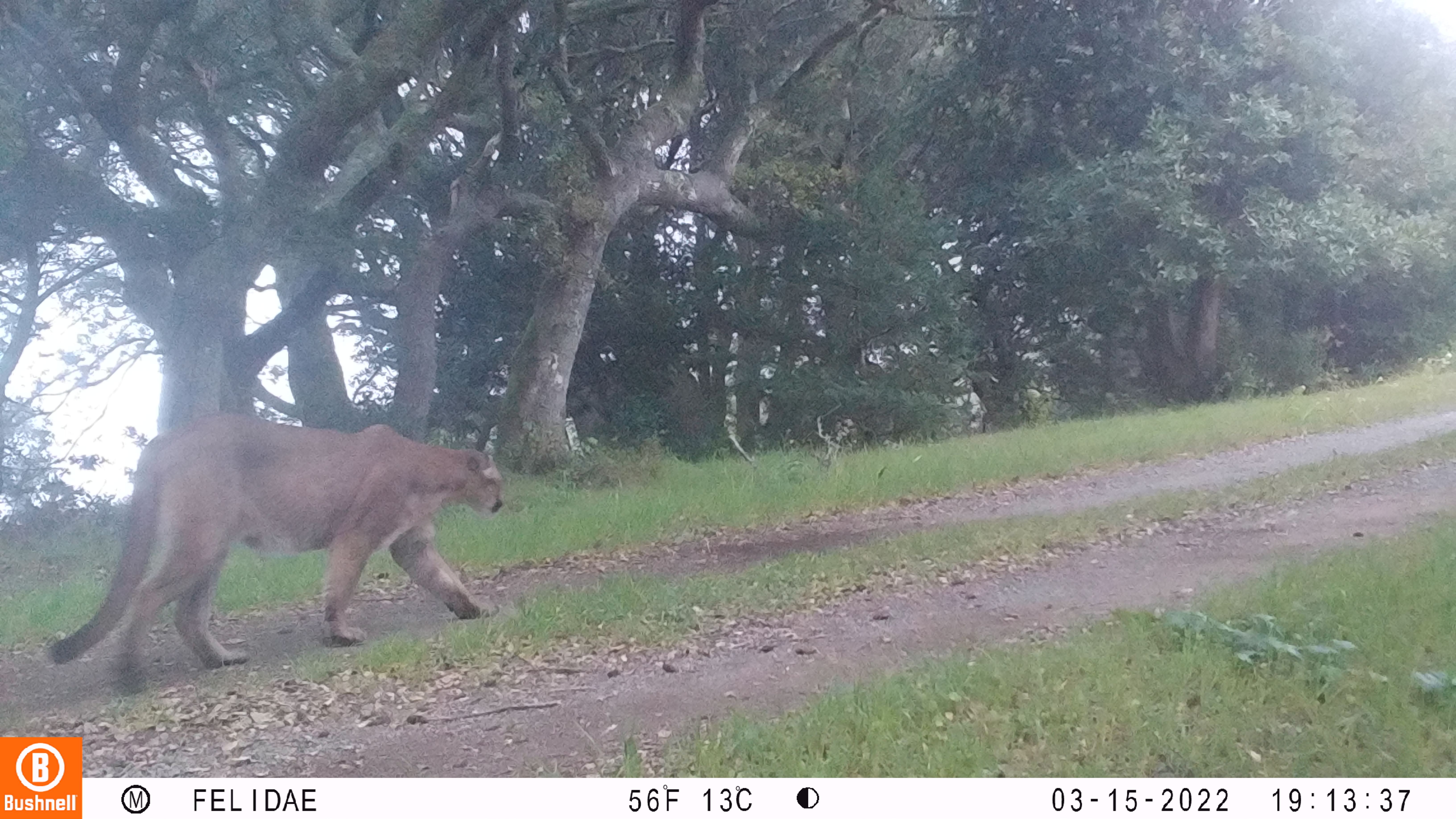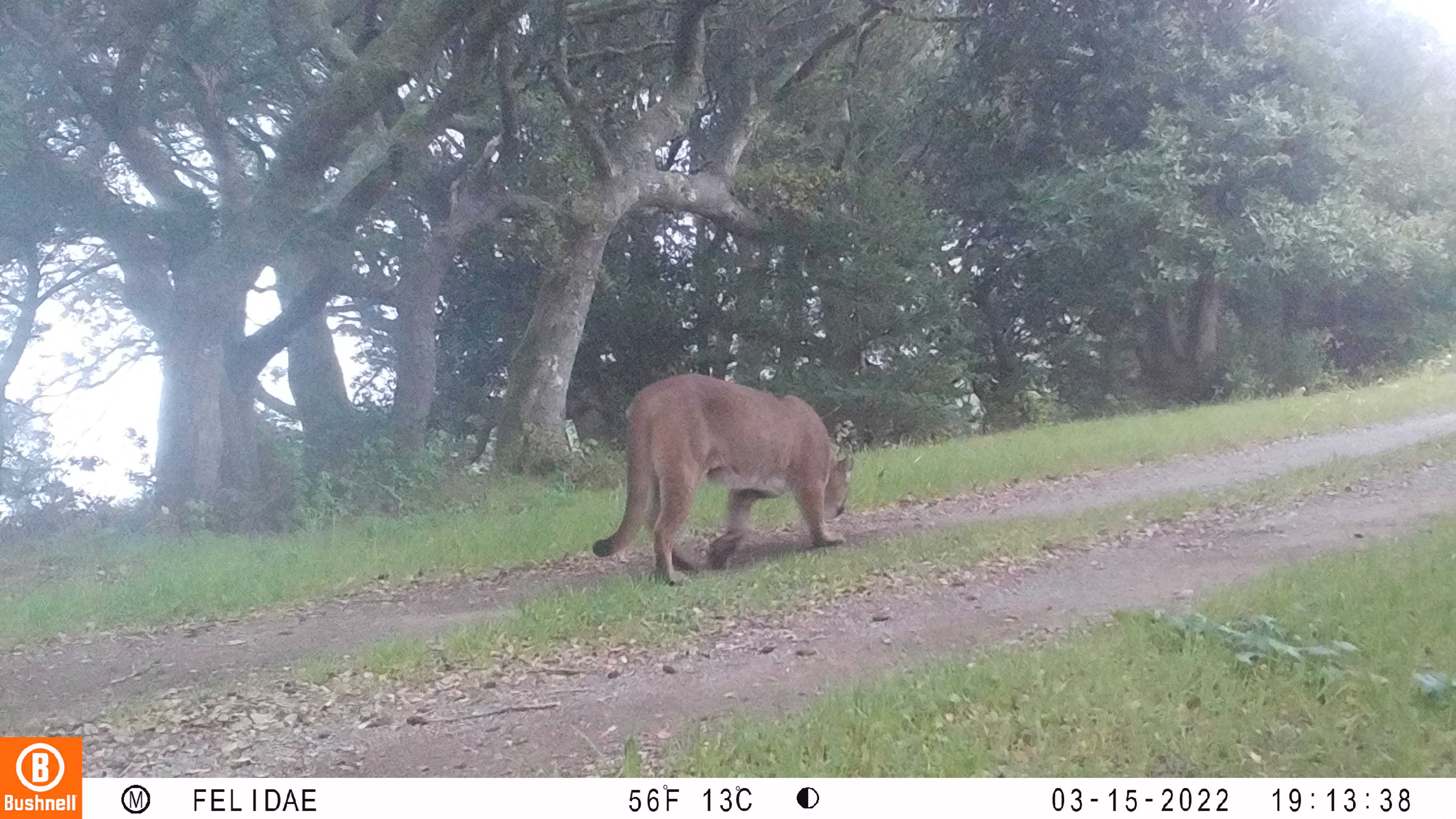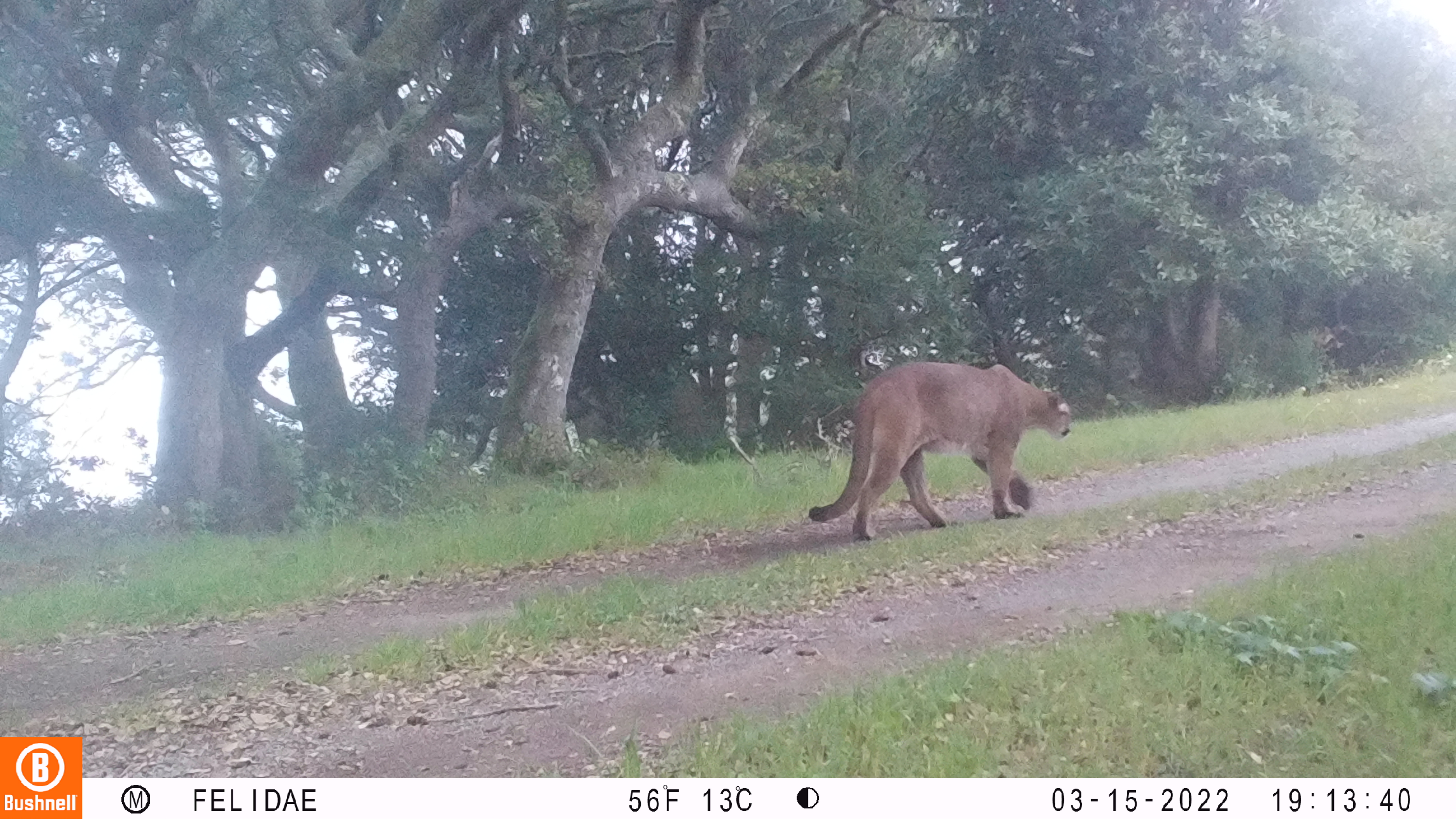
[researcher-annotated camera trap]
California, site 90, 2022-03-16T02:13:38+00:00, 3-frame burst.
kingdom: Animalia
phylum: Chordata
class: Mammalia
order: Carnivora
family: Felidae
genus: Puma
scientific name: Puma concolor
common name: puma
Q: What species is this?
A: Puma (Puma concolor).